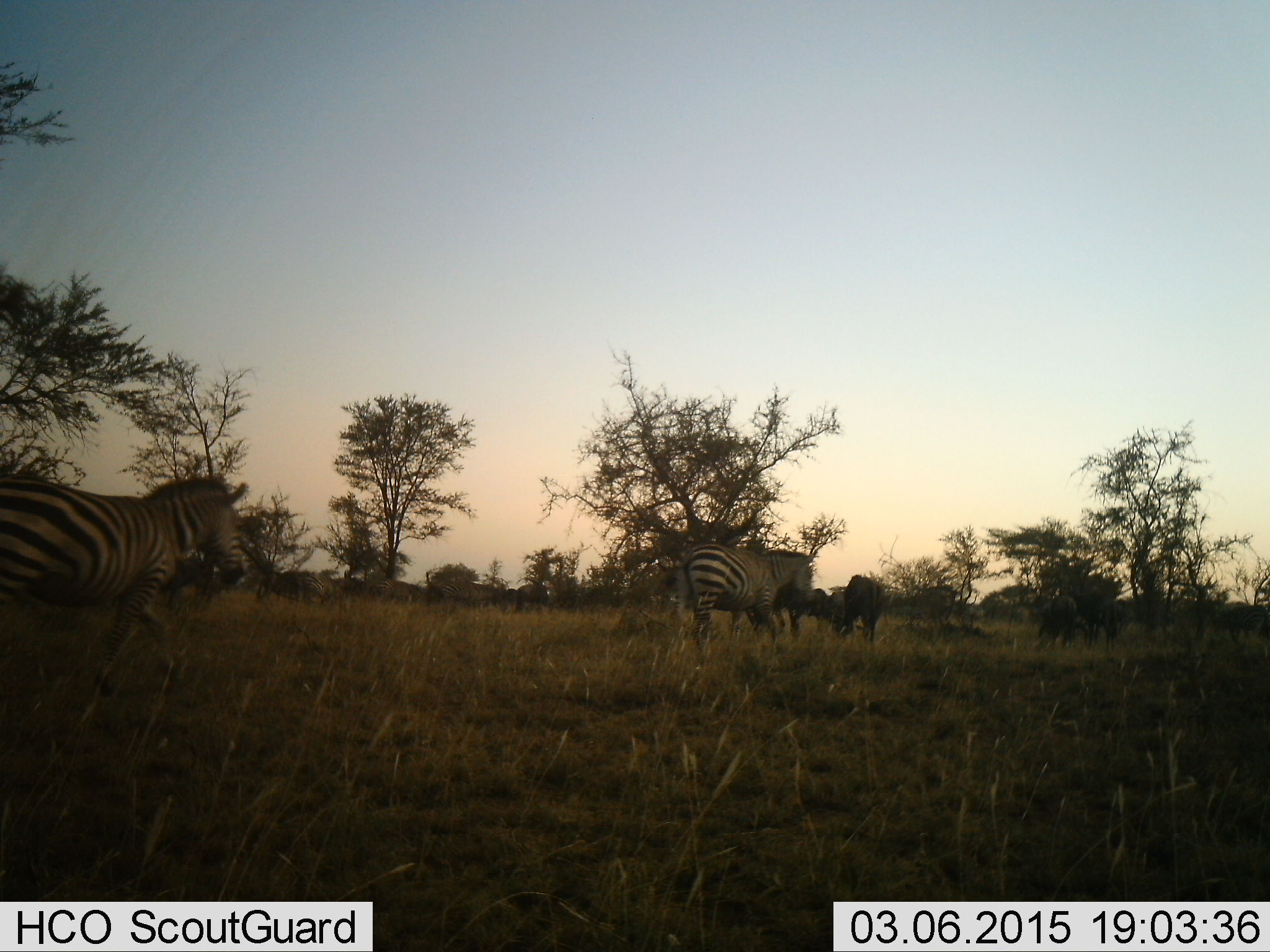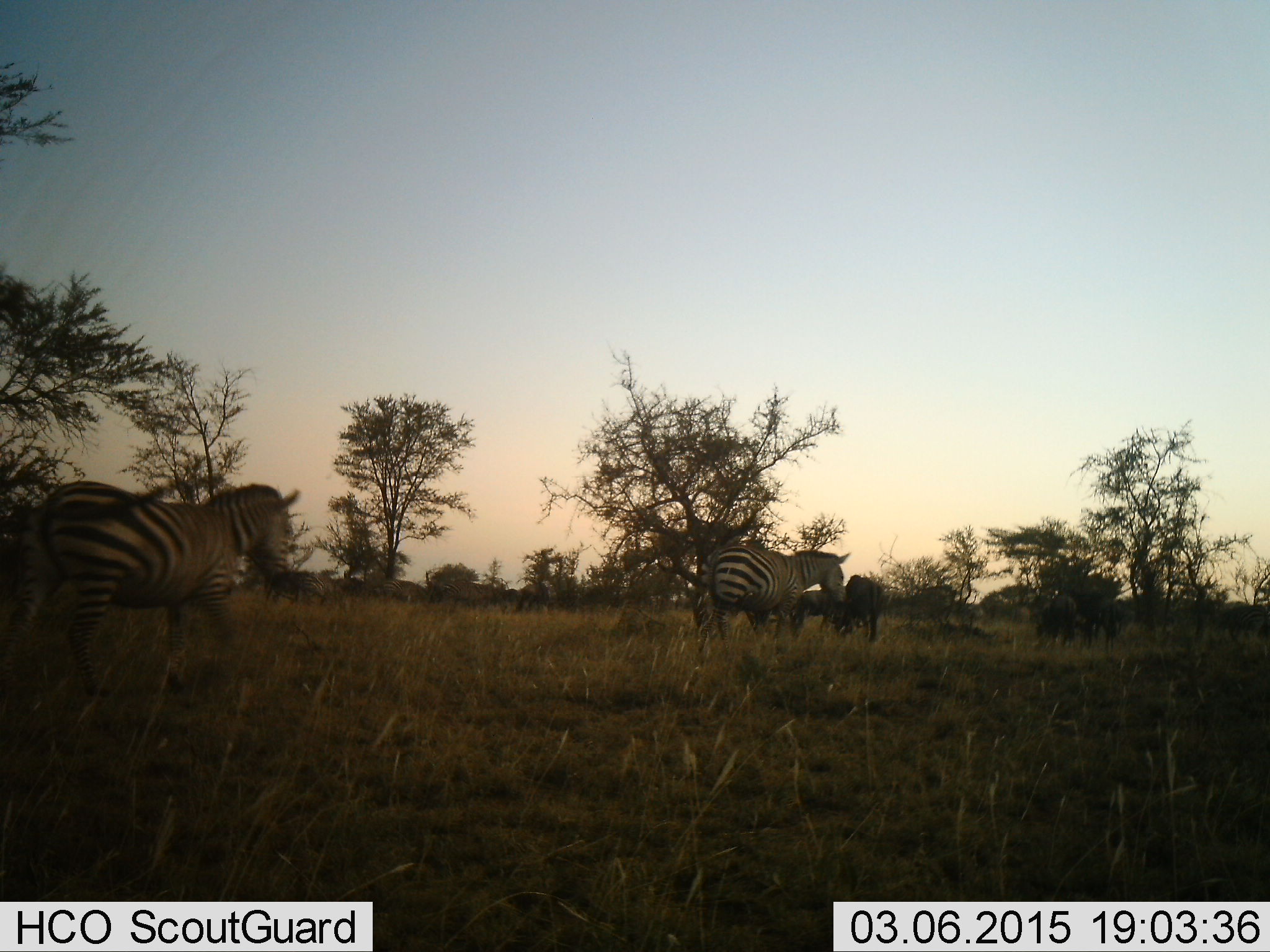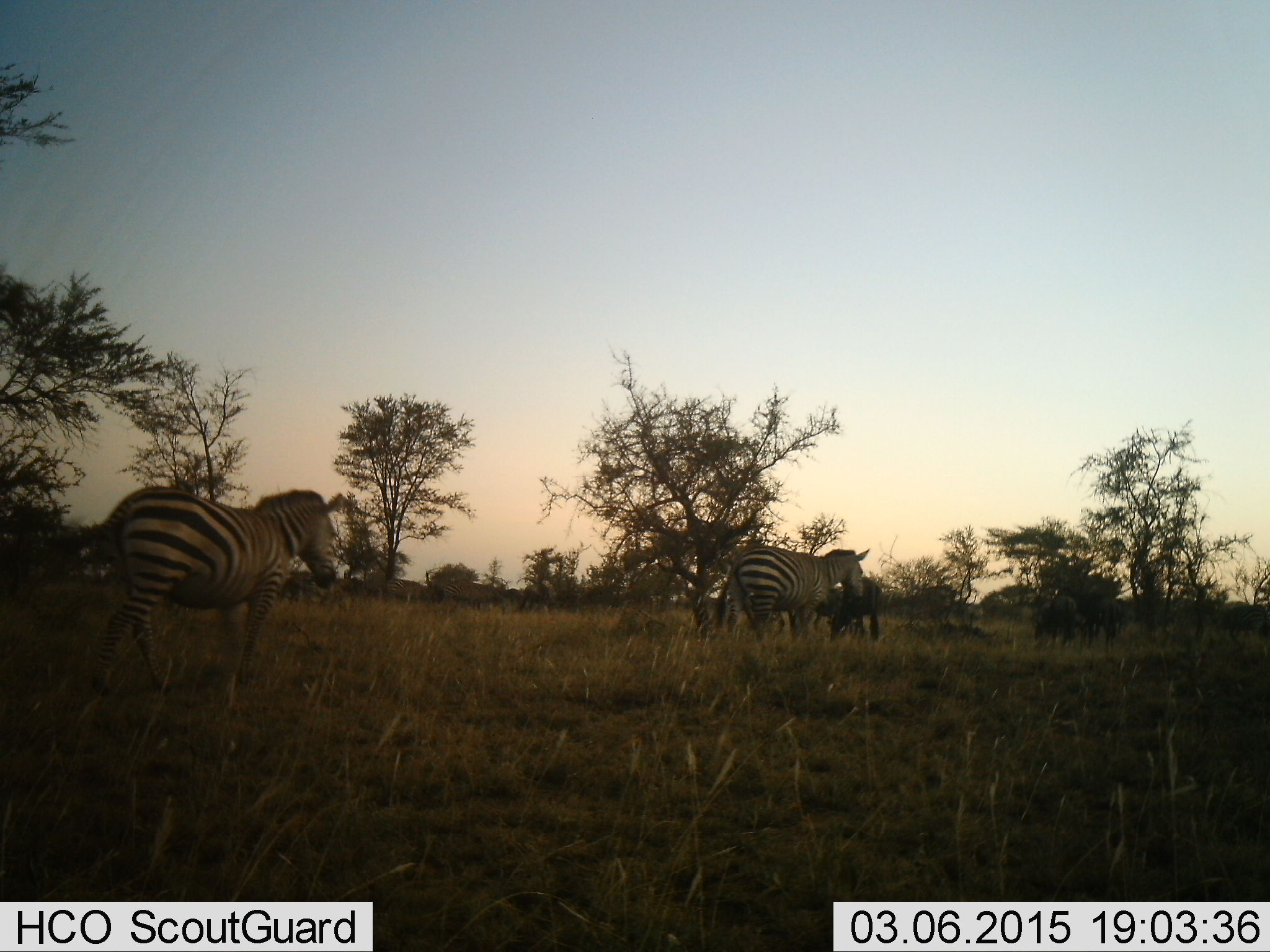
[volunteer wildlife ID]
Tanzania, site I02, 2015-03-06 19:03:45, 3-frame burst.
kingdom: Animalia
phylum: Chordata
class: Mammalia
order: Perissodactyla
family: Equidae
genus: Equus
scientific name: Equus quagga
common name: plains zebra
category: zebra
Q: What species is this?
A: Zebra (plains zebra) (Equus quagga).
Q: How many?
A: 2.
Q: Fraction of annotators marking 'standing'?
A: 11%.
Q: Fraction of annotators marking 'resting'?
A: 0%.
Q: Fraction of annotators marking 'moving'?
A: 95%.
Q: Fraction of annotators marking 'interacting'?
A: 0%.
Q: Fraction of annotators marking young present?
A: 0%.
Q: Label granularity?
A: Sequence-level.